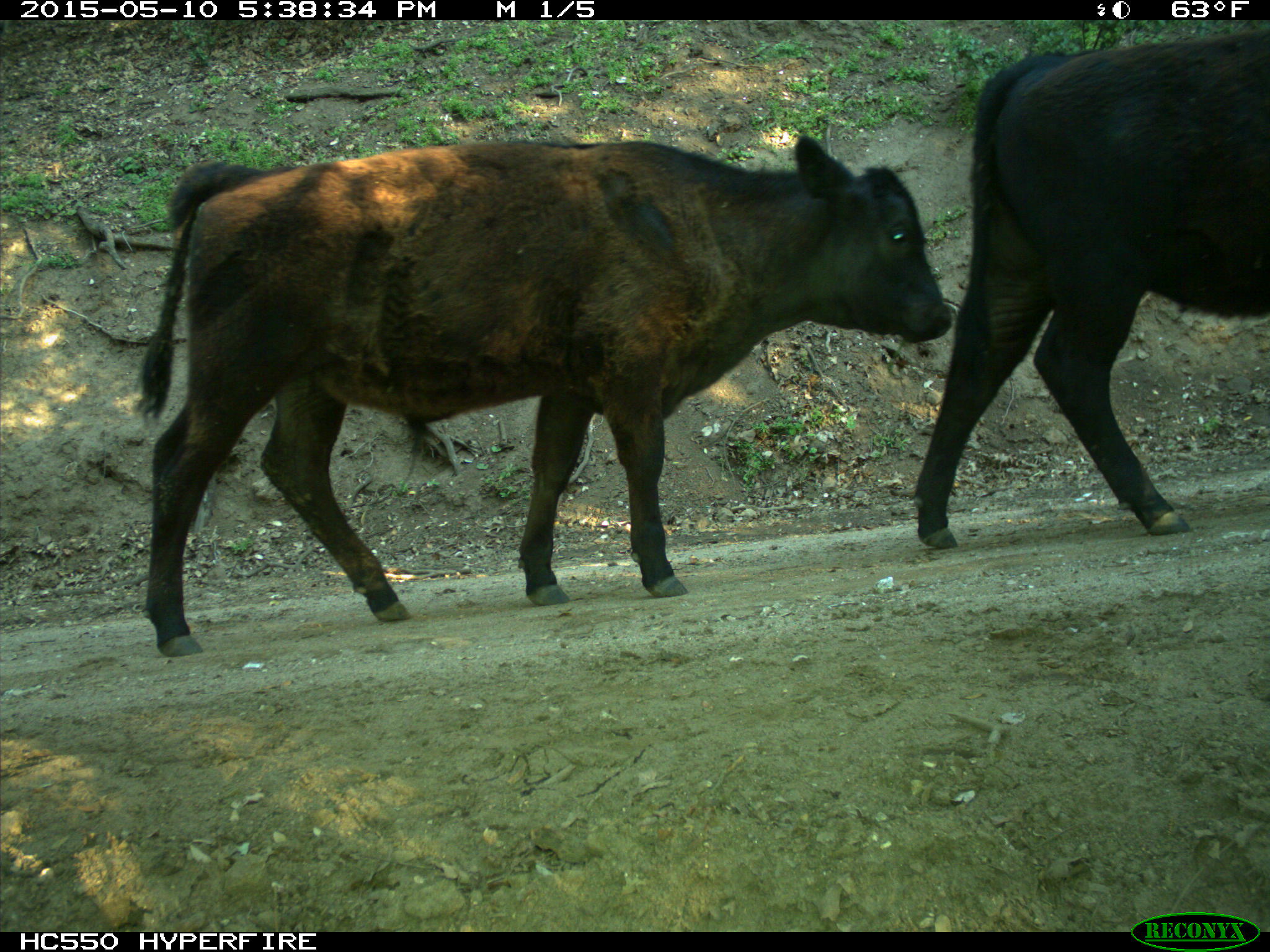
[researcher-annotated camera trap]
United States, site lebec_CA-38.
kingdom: Animalia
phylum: Chordata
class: Mammalia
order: Artiodactyla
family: Bovidae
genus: Bos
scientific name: Bos taurus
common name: domestic cow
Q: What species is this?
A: Bos taurus (domestic cow).